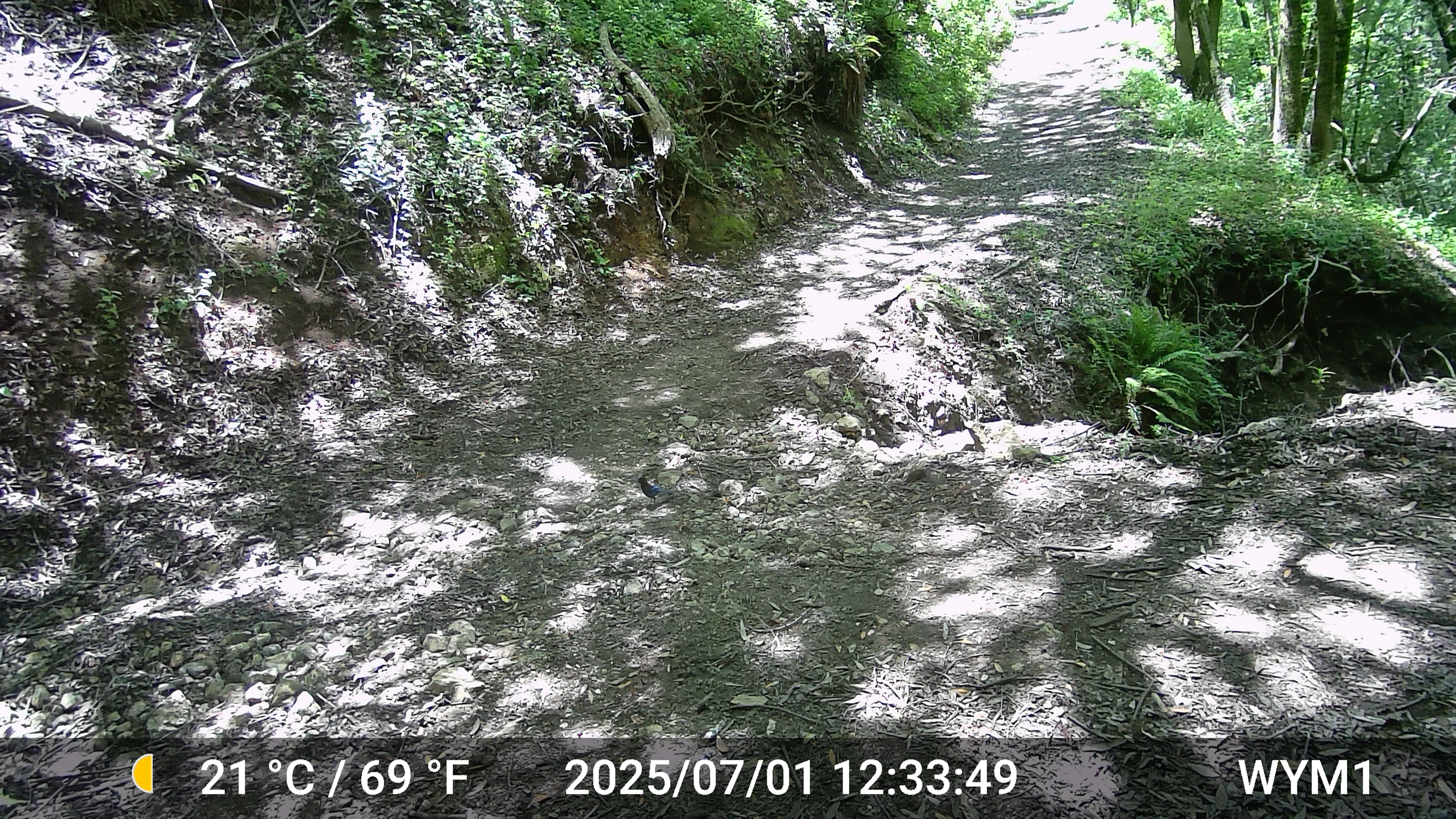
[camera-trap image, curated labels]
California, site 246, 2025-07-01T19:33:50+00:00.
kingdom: Animalia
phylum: Chordata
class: Aves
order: Passeriformes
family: Corvidae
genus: Cyanocitta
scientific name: Cyanocitta stelleri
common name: steller's jay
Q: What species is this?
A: Steller's jay (Cyanocitta stelleri).